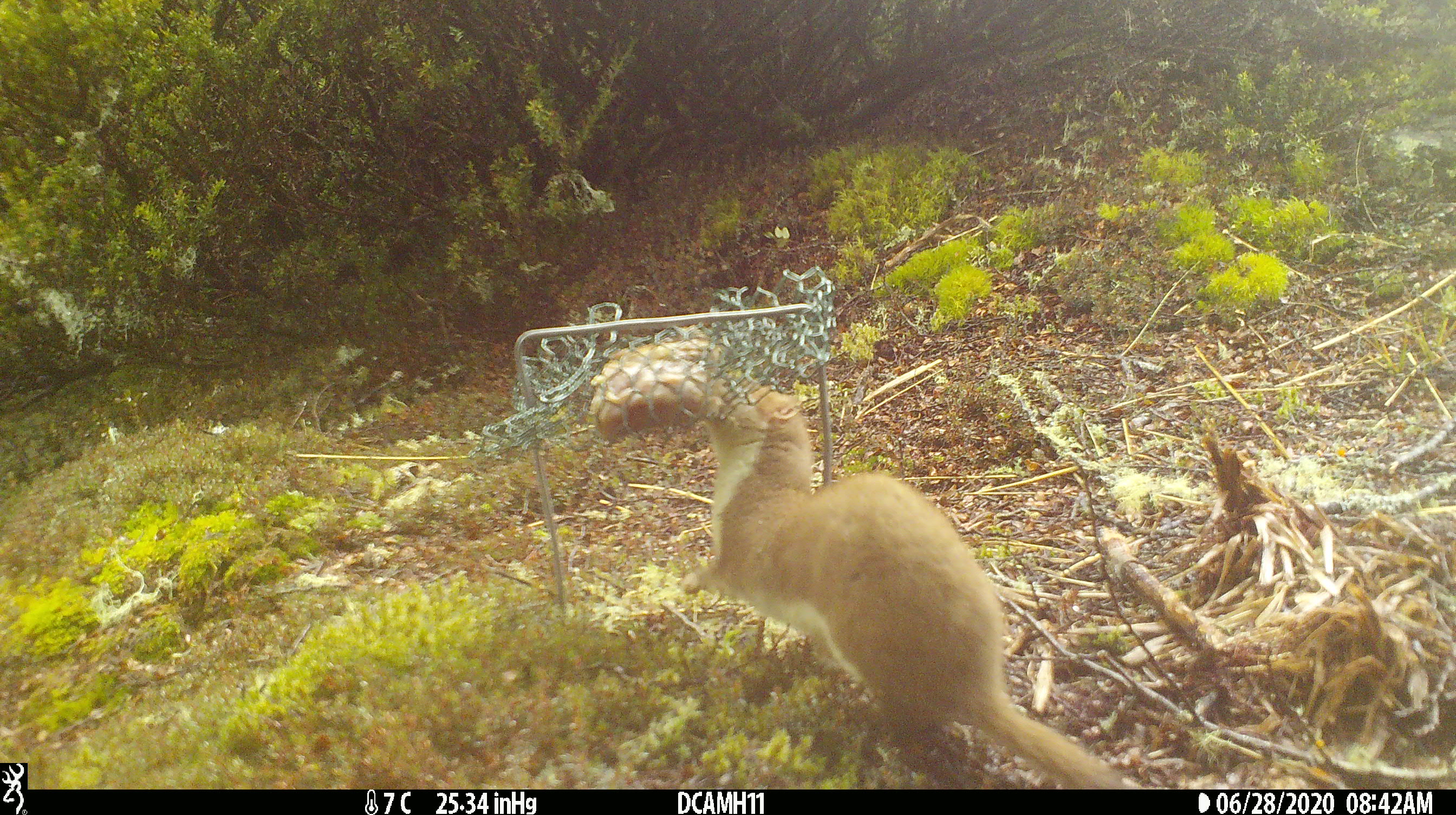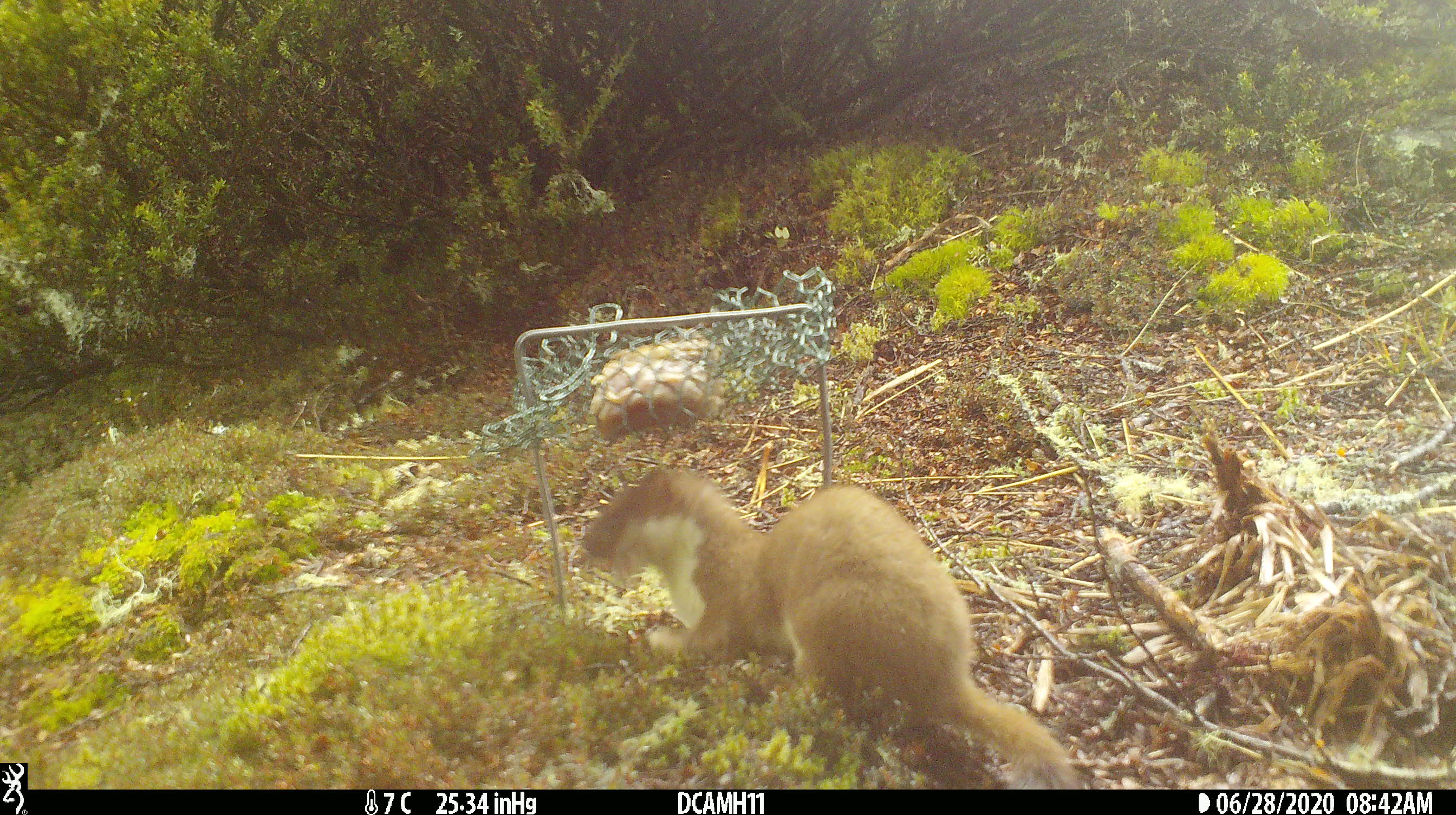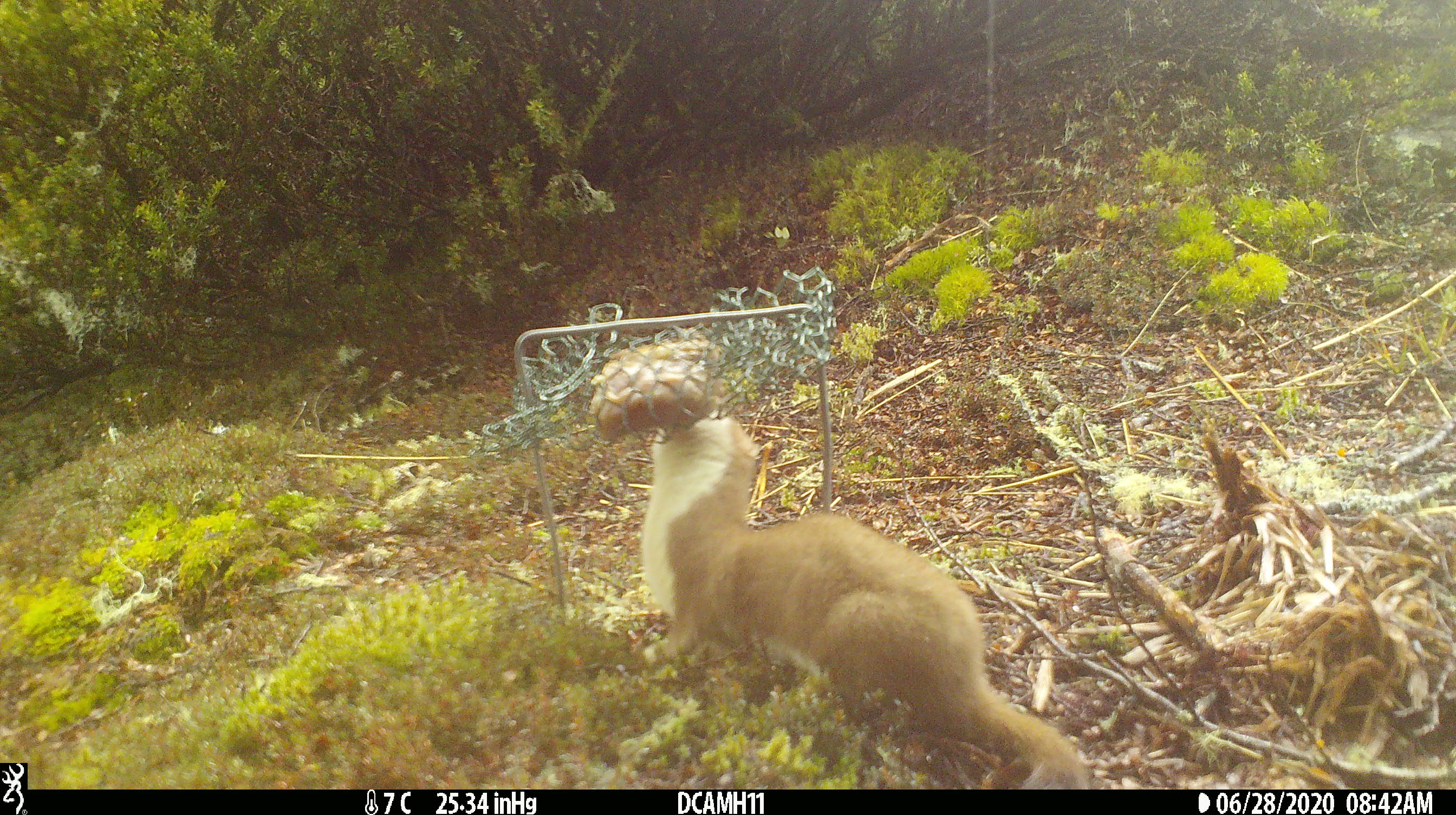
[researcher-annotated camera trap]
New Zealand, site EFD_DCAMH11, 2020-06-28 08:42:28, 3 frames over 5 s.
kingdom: Animalia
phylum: Chordata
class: Mammalia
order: Carnivora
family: Mustelidae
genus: Mustela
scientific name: Mustela erminea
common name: stoat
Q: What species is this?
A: Stoat (Mustela erminea).